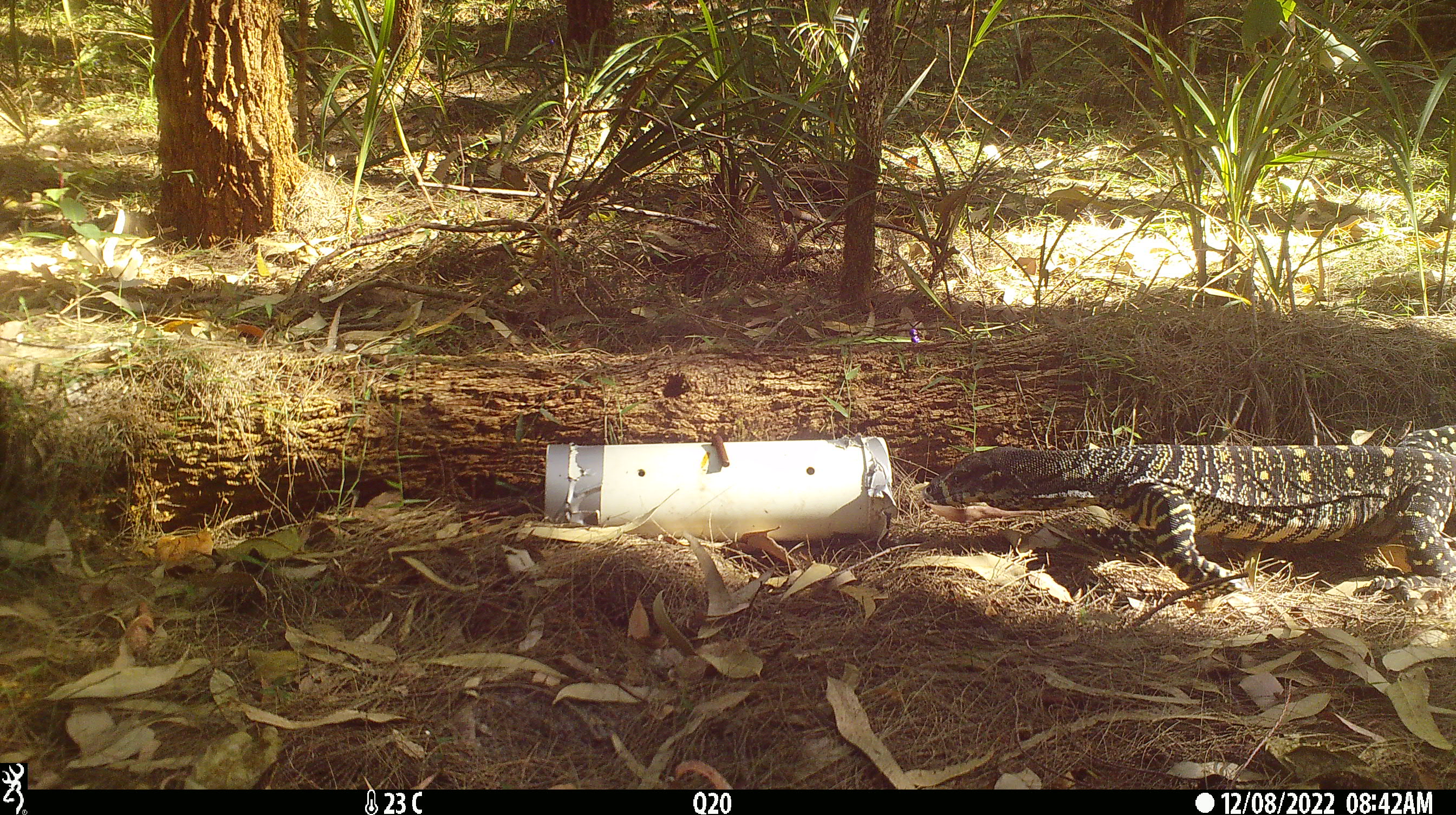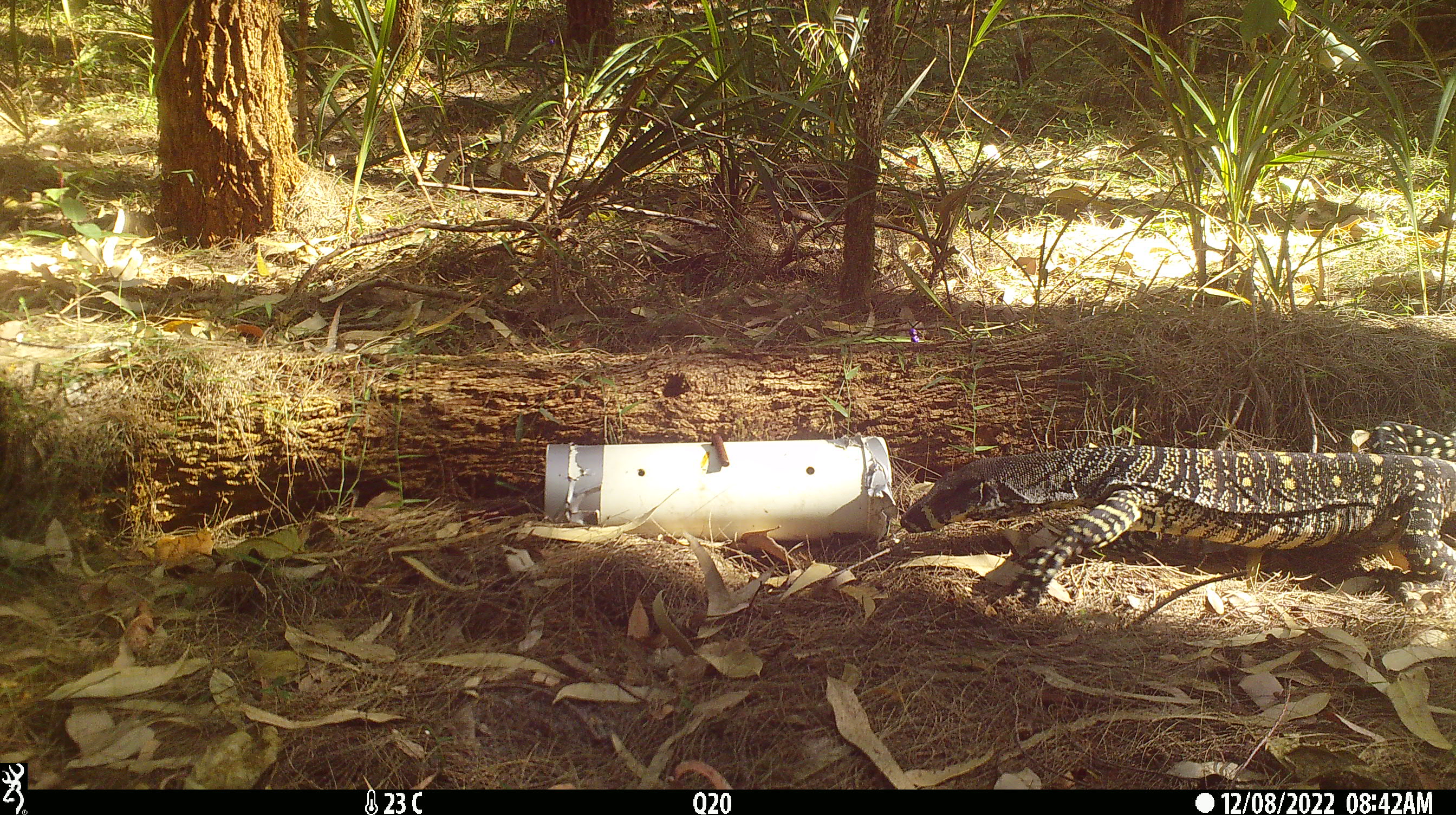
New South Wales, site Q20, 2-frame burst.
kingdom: Animalia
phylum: Chordata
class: Reptilia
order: Squamata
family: Varanidae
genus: Varanus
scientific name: Varanus varius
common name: lace monitor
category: goanna